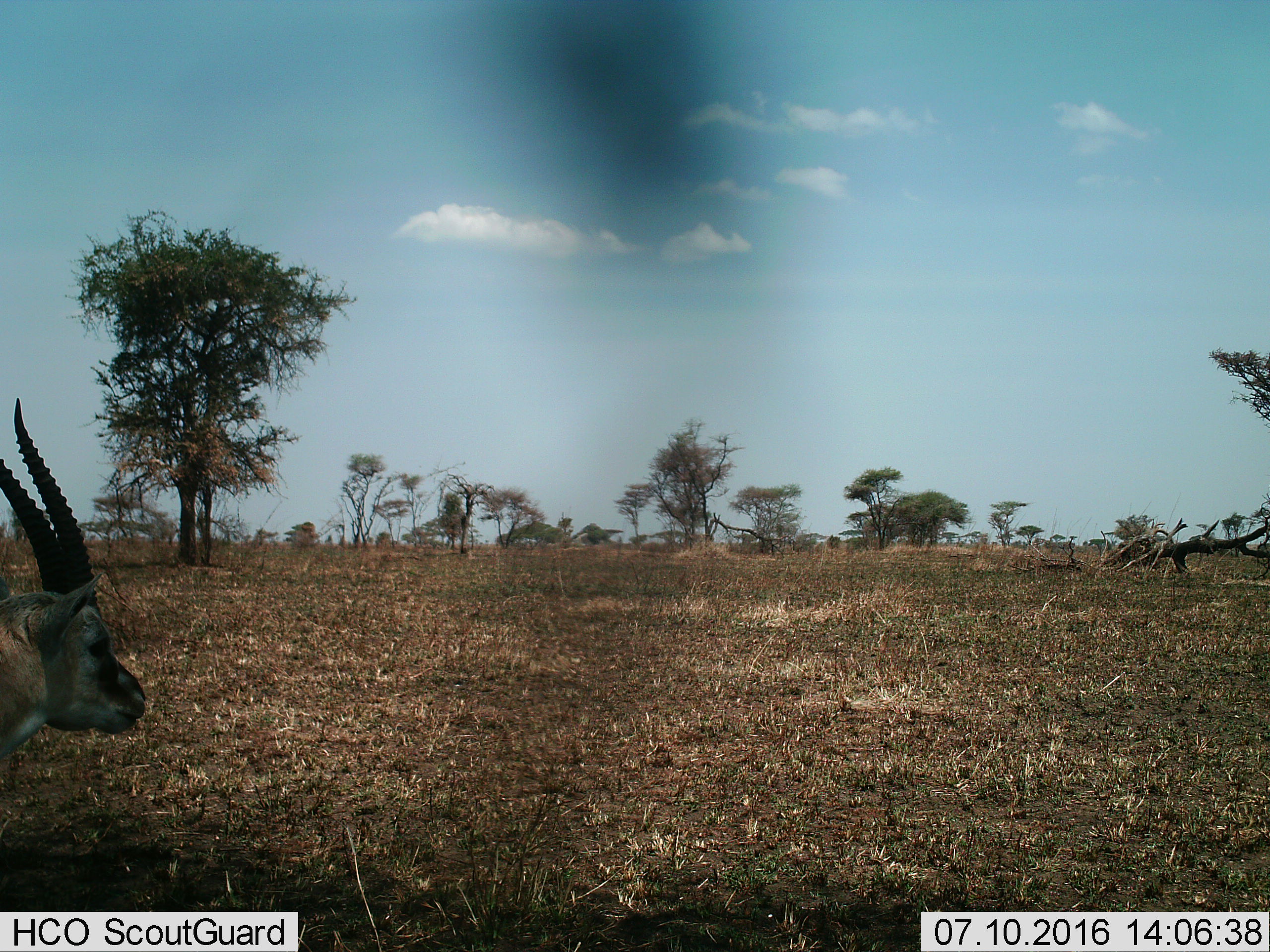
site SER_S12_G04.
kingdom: Animalia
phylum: Chordata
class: Mammalia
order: Artiodactyla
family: Bovidae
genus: Eudorcas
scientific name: Eudorcas thomsonii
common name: thomson's gazelle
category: gazellethomsons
Gazellethomsons (thomson's gazelle) (Eudorcas thomsonii), count 1. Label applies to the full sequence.